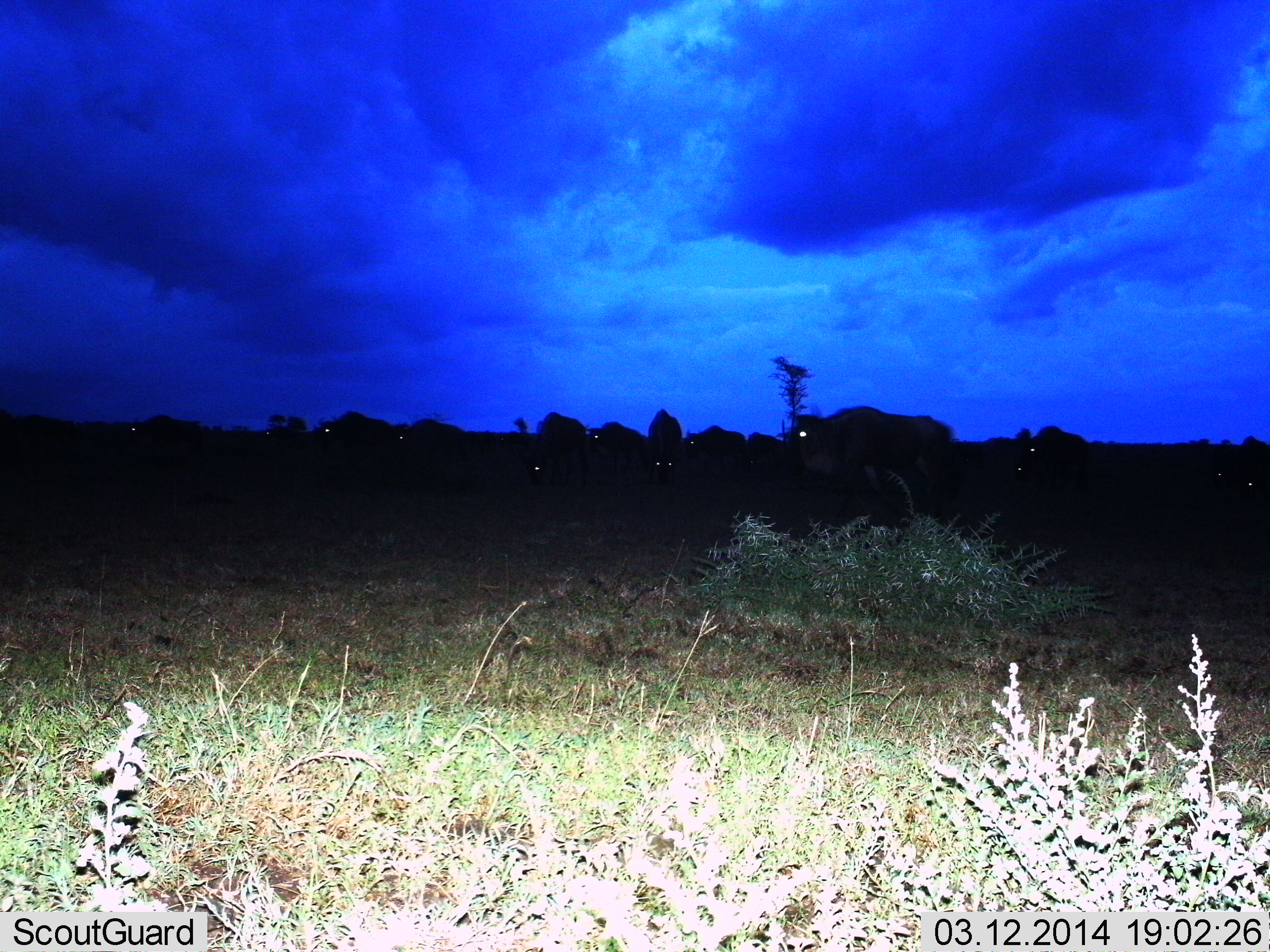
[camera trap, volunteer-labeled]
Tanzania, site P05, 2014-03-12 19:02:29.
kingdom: Animalia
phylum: Chordata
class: Mammalia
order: Artiodactyla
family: Bovidae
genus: Connochaetes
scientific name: Connochaetes taurinus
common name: blue wildebeest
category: wildebeest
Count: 11-50.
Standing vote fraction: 50%.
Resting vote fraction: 0%.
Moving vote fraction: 40%.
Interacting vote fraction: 0%.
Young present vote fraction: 0%.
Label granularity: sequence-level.